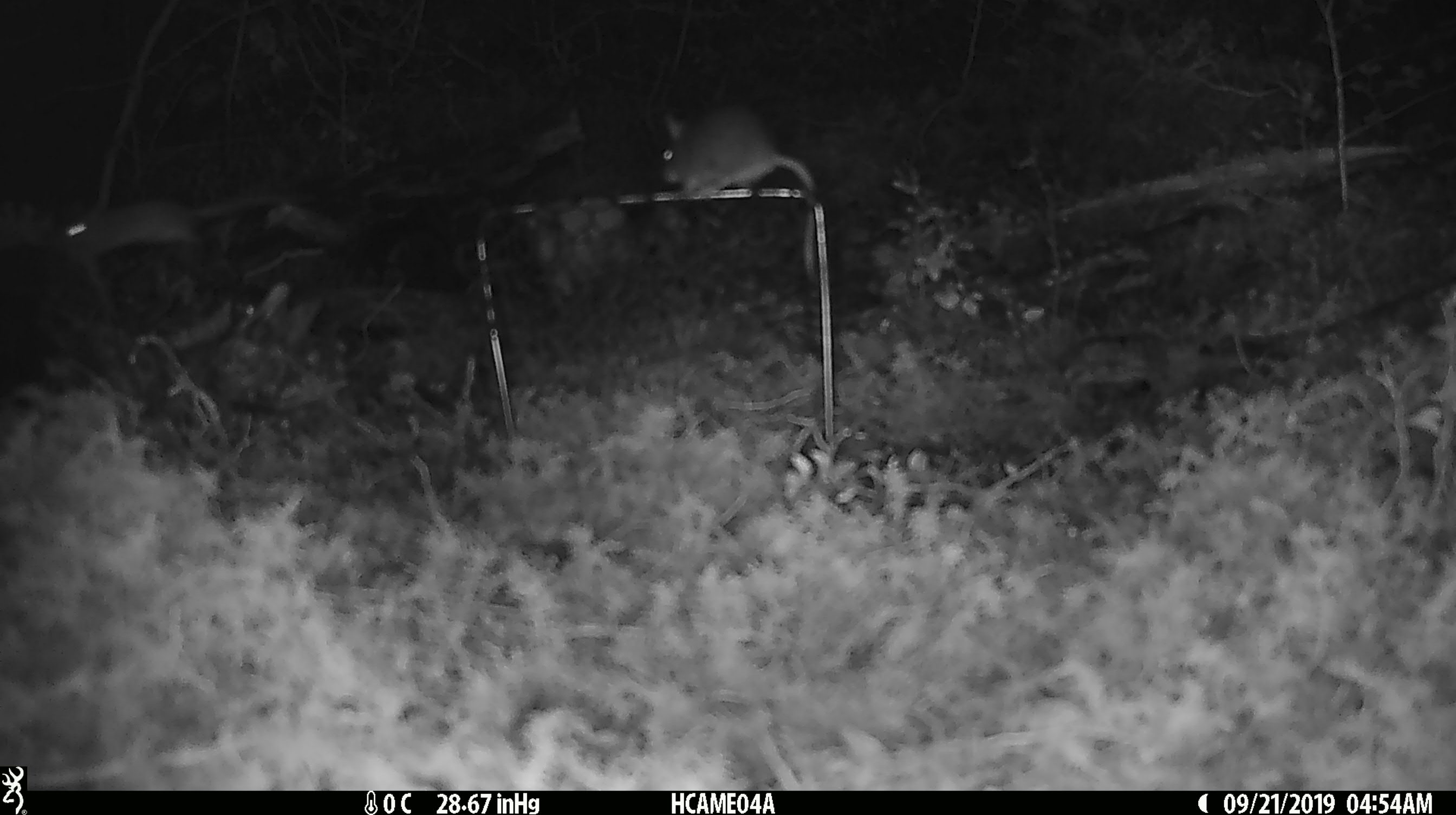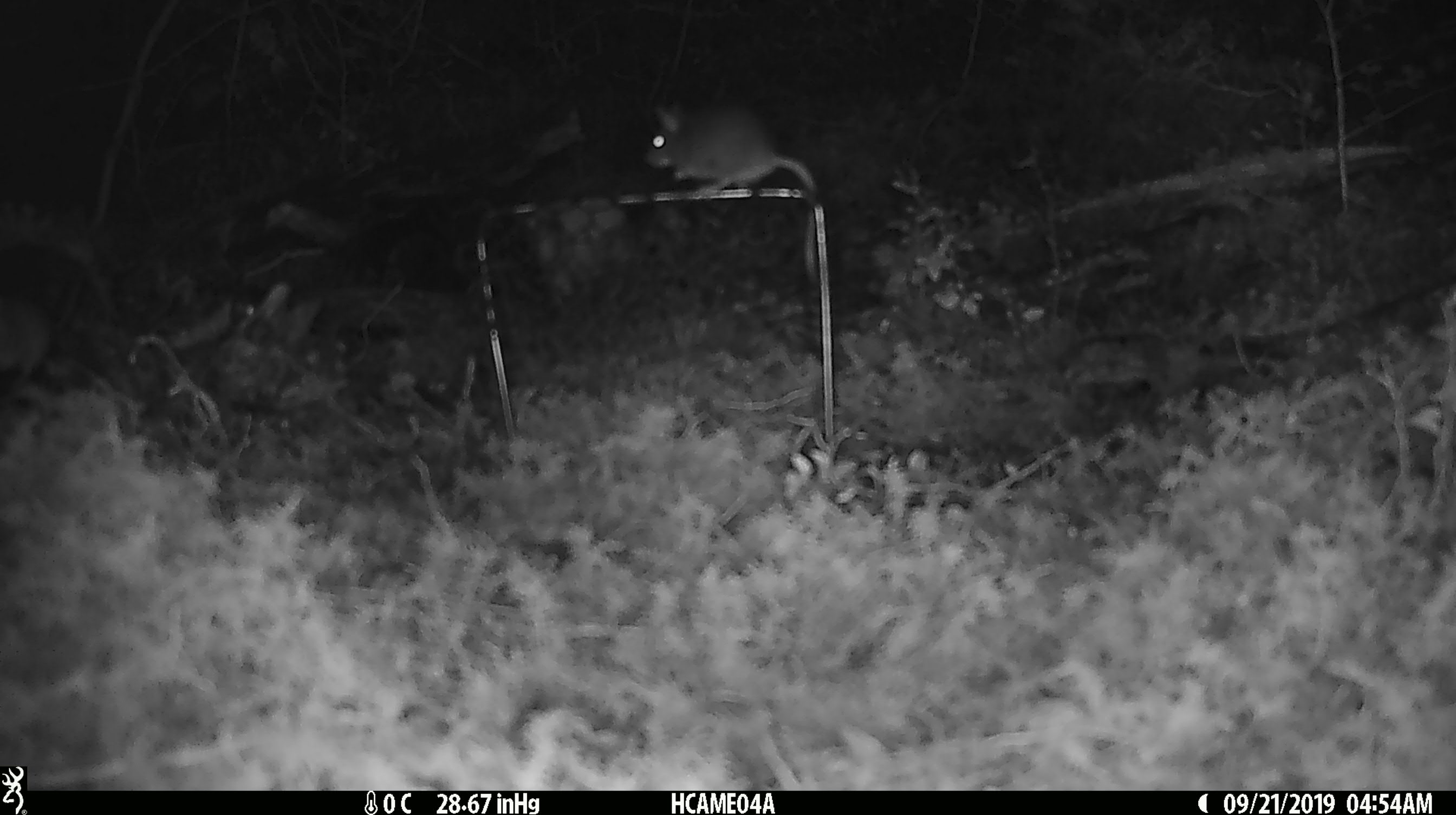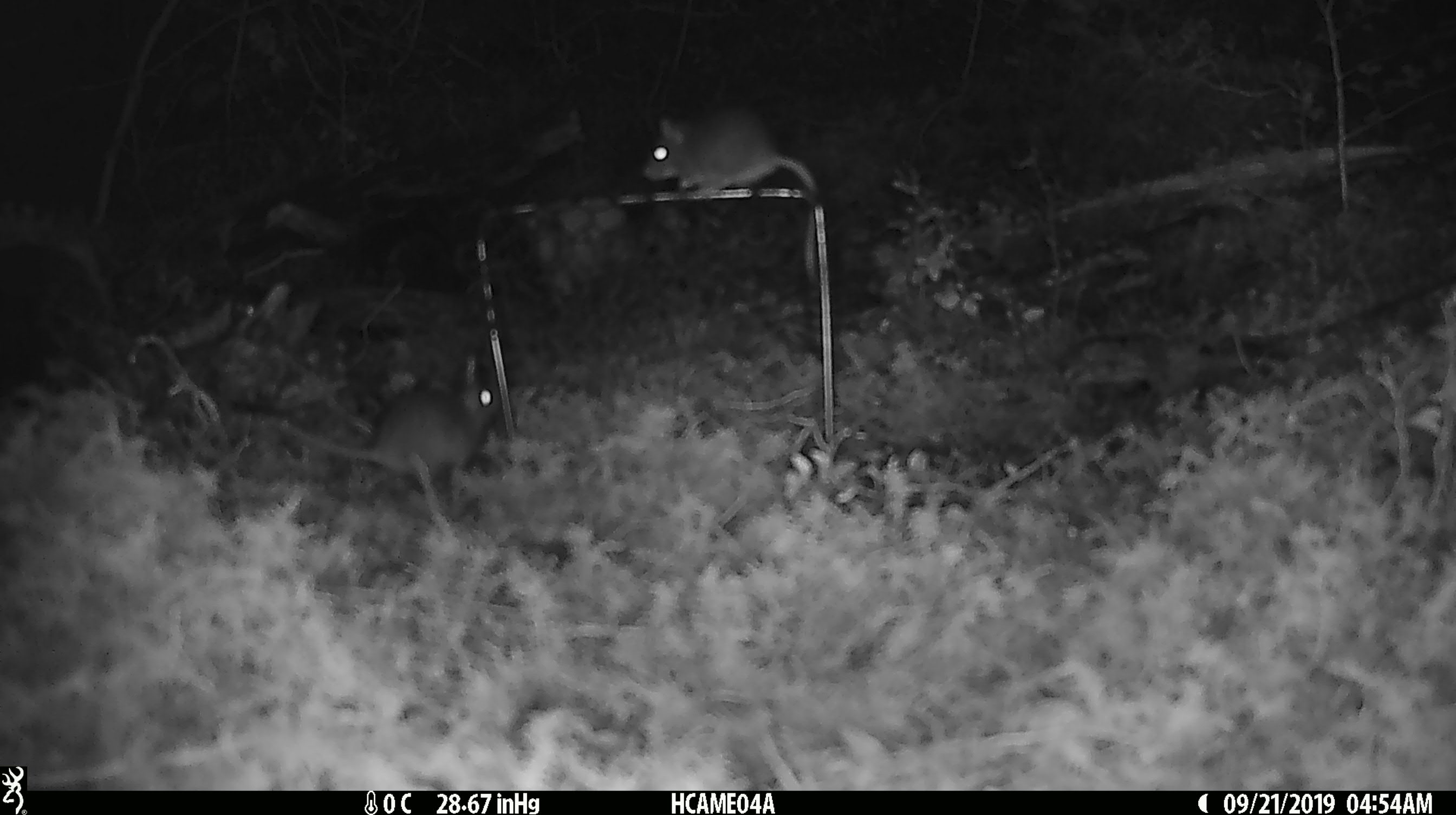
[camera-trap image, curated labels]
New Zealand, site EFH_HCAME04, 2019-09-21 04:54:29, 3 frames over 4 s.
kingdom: Animalia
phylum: Chordata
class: Mammalia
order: Rodentia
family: Muridae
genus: Mus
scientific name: Mus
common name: mouse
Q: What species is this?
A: Mouse (Mus).